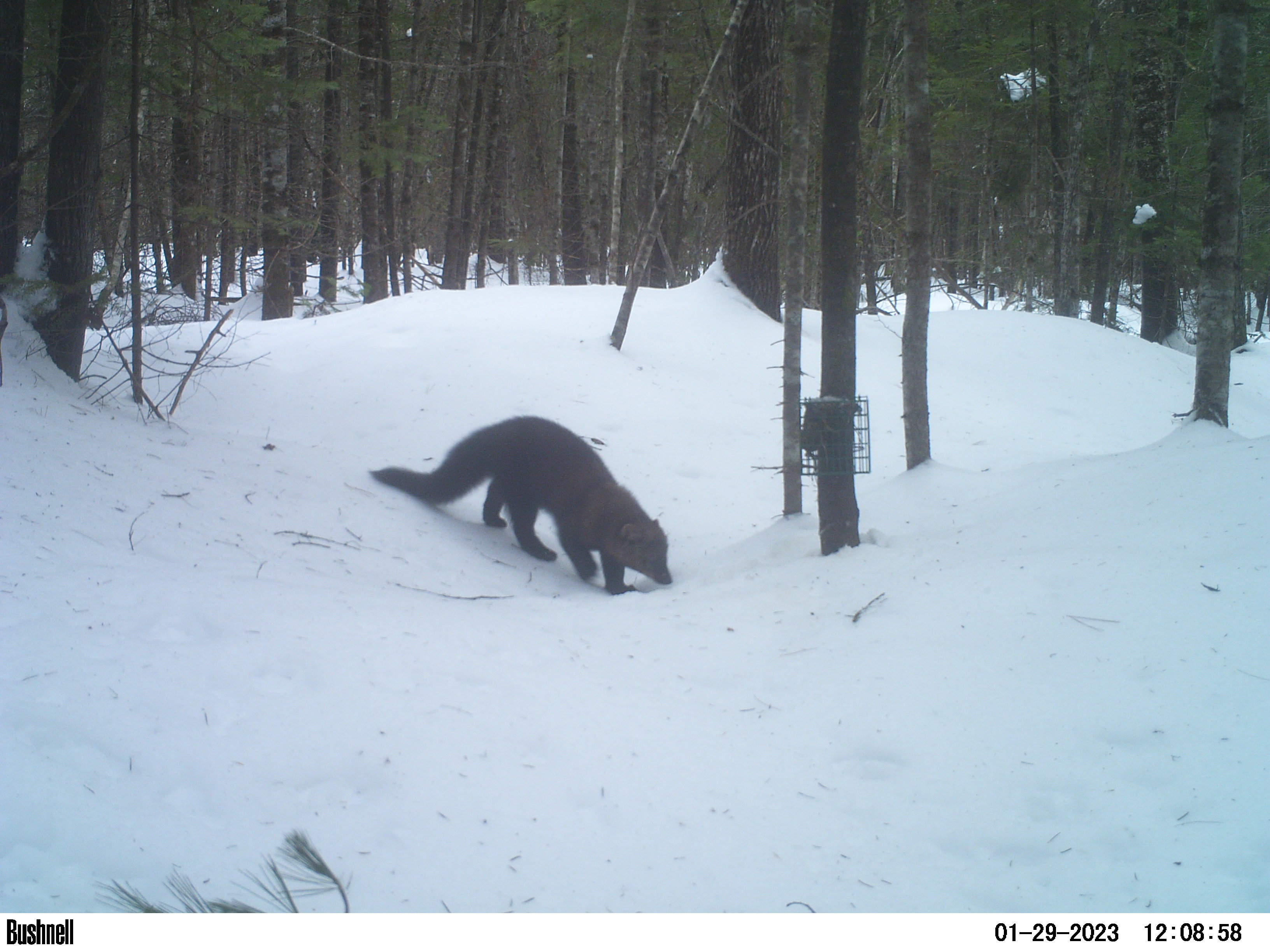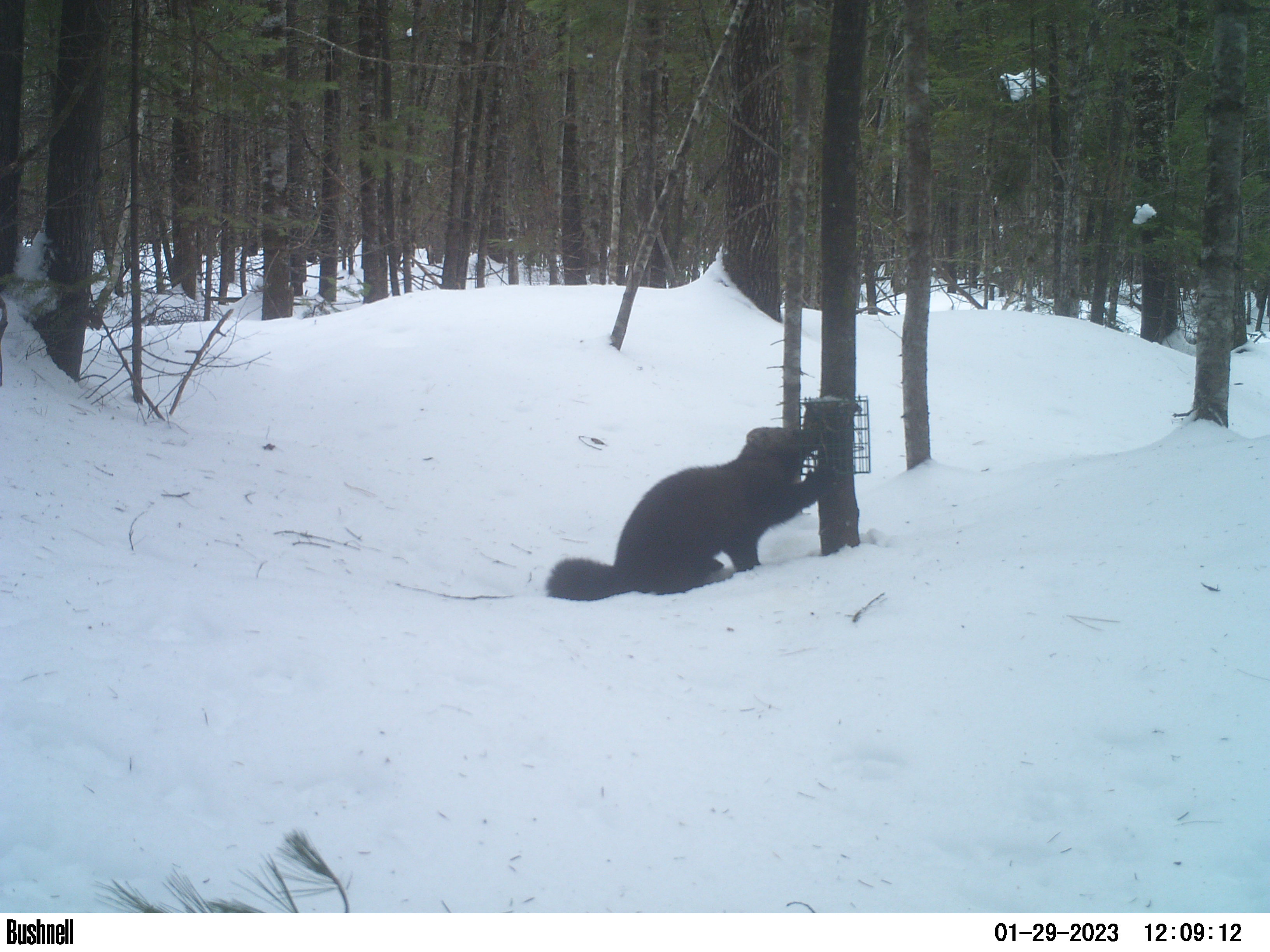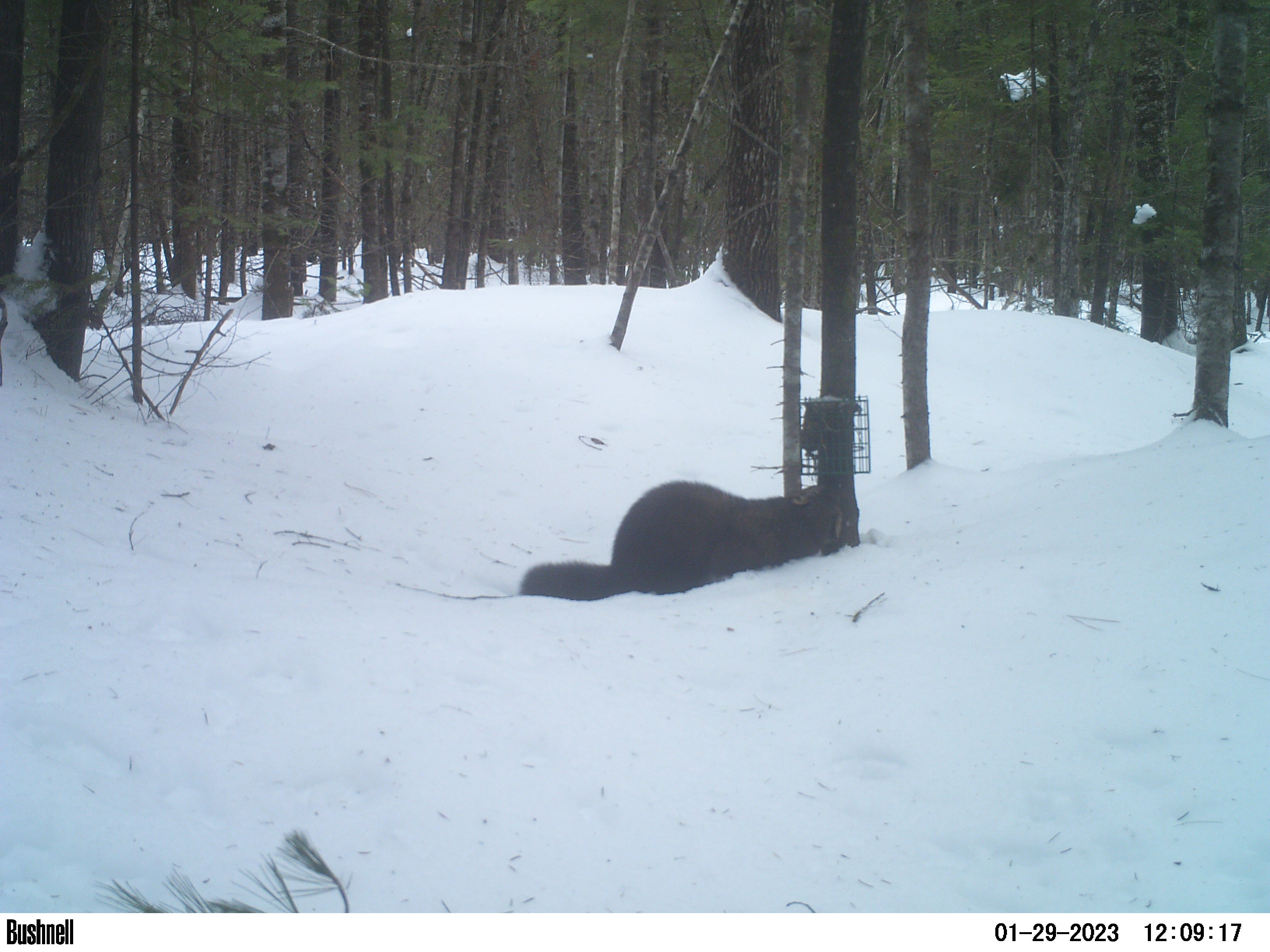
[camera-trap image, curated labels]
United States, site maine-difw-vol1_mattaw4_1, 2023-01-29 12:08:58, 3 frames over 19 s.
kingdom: Animalia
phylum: Chordata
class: Mammalia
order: Carnivora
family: Mustelidae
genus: Pekania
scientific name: Pekania pennanti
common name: fisher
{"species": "fisher (Pekania pennanti)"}